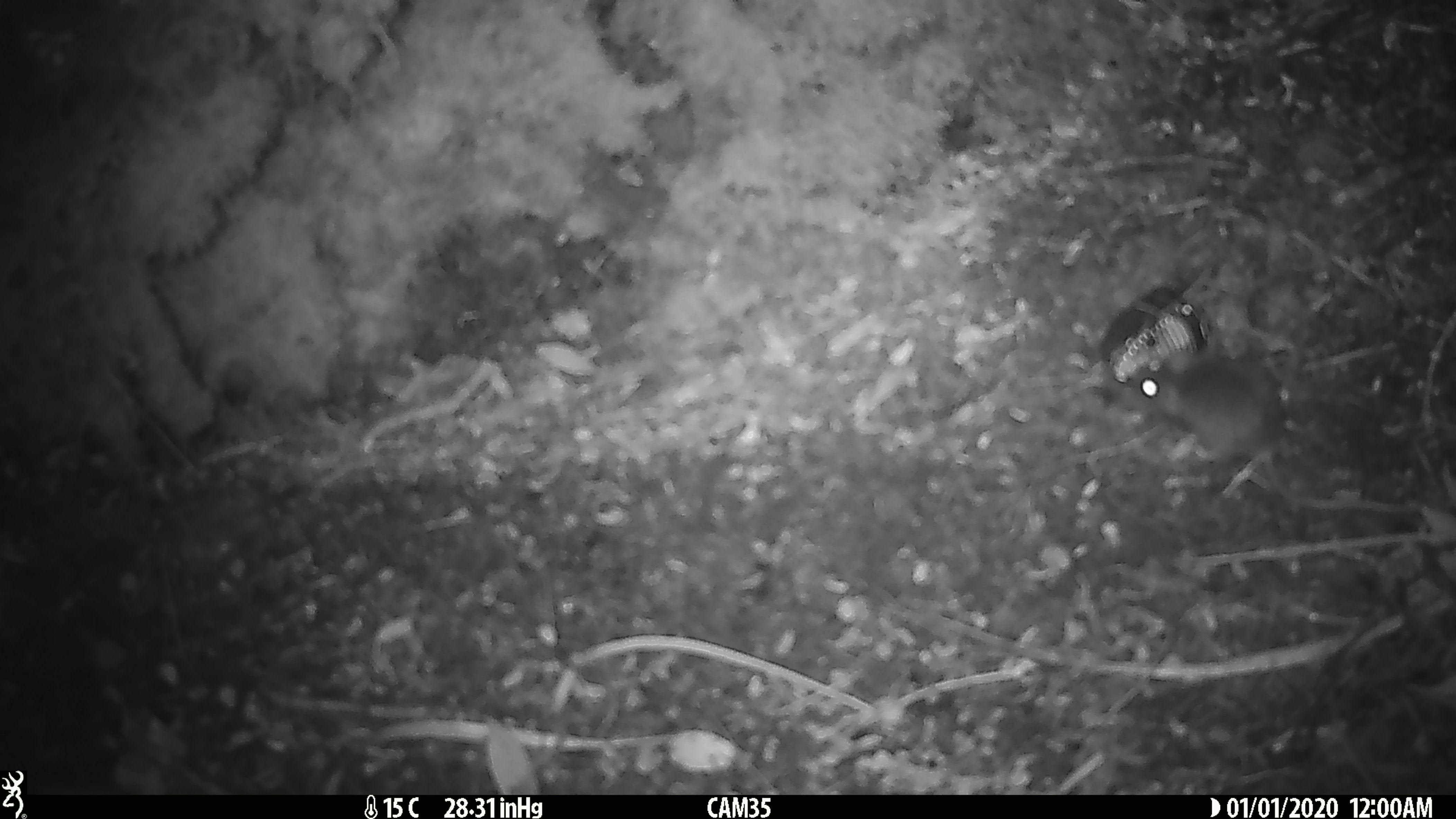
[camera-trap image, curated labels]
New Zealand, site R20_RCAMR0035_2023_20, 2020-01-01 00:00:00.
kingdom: Animalia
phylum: Chordata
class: Mammalia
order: Rodentia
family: Muridae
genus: Mus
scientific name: Mus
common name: mouse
Mouse (Mus).